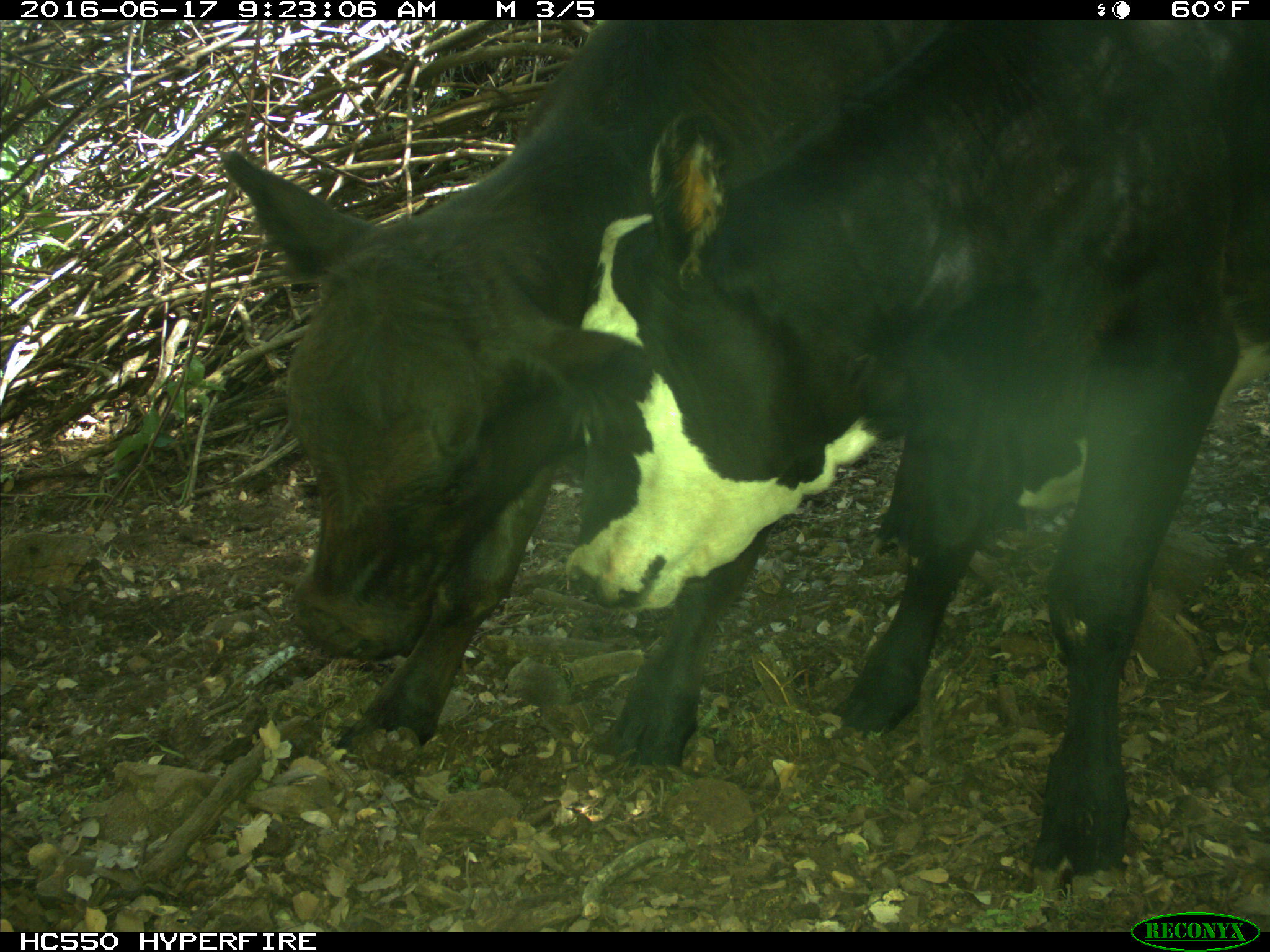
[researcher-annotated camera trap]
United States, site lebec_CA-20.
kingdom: Animalia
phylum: Chordata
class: Mammalia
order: Artiodactyla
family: Bovidae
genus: Bos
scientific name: Bos taurus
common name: domestic cow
Bos taurus (domestic cow).